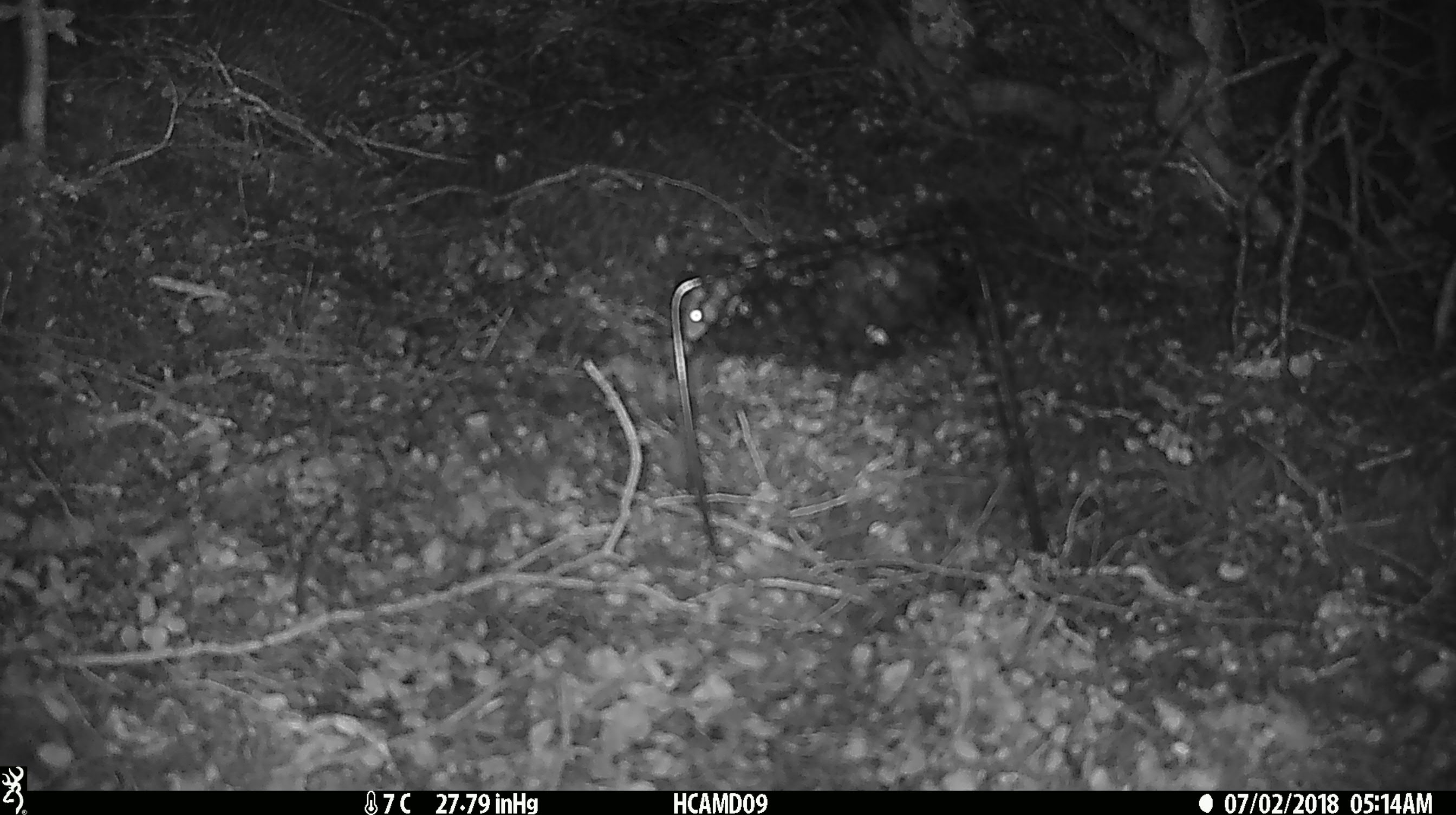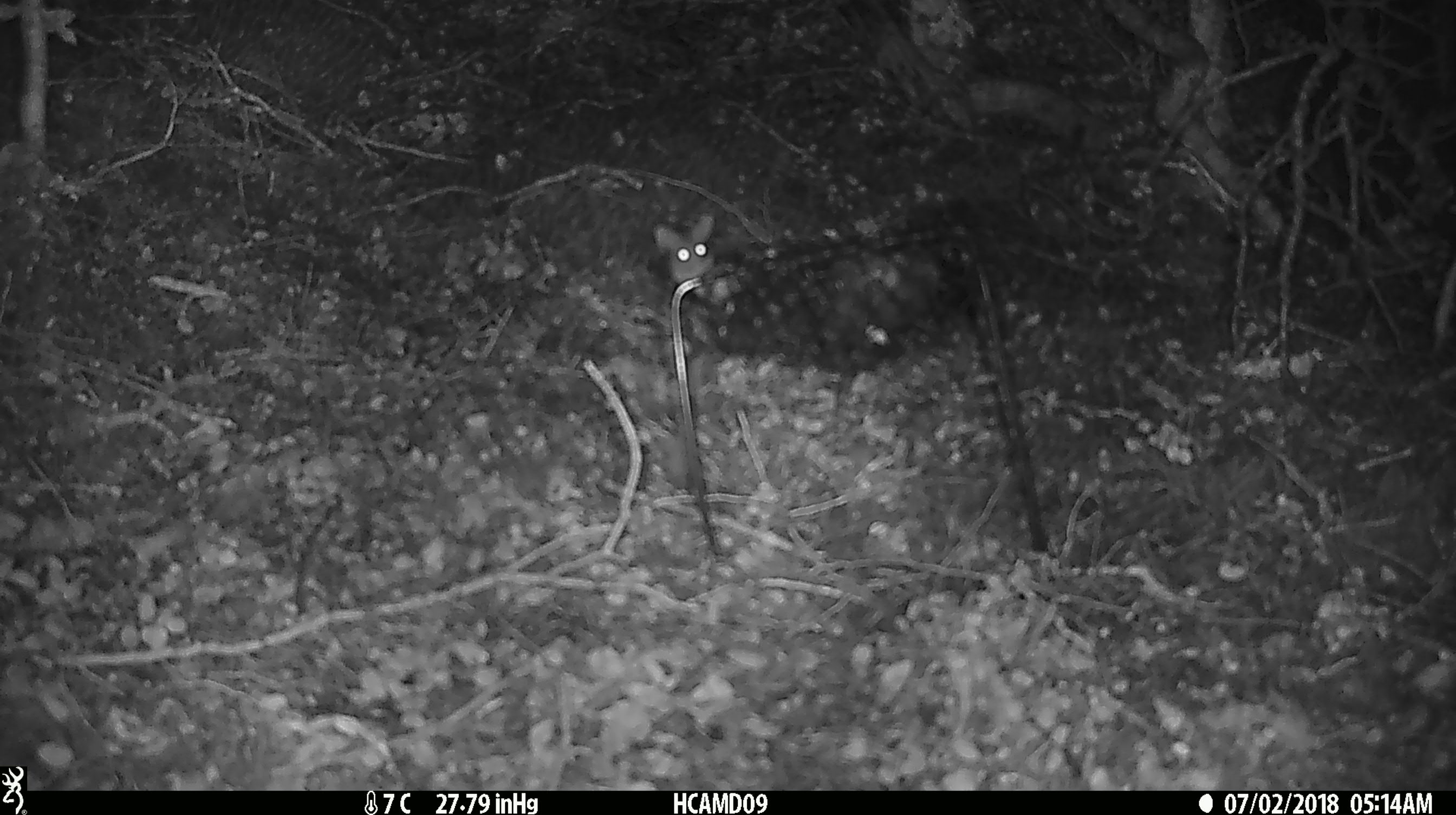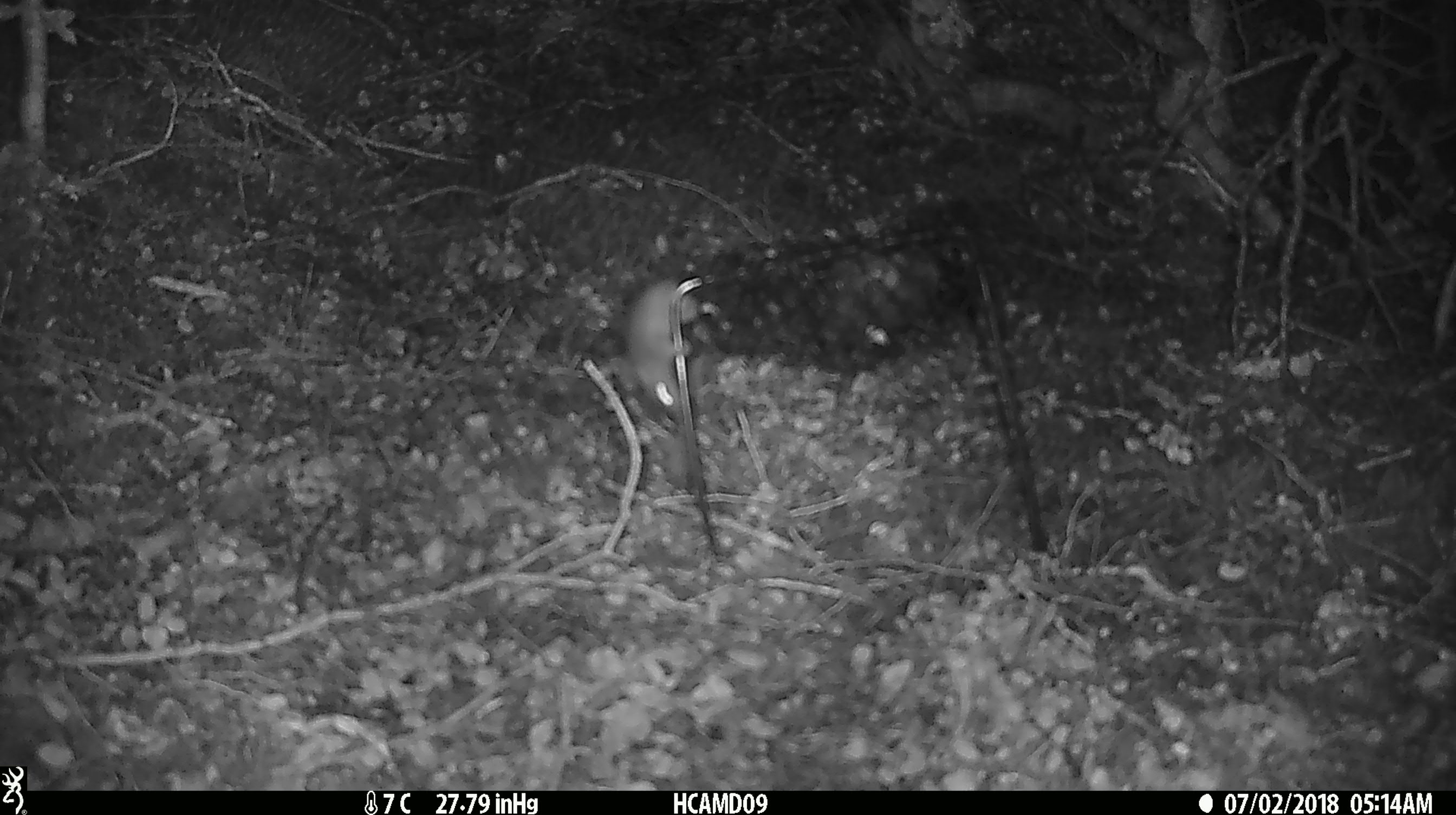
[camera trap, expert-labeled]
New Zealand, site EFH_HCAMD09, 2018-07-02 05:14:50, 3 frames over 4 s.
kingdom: Animalia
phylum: Chordata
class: Mammalia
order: Rodentia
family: Muridae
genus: Mus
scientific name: Mus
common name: mouse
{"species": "mouse (Mus)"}